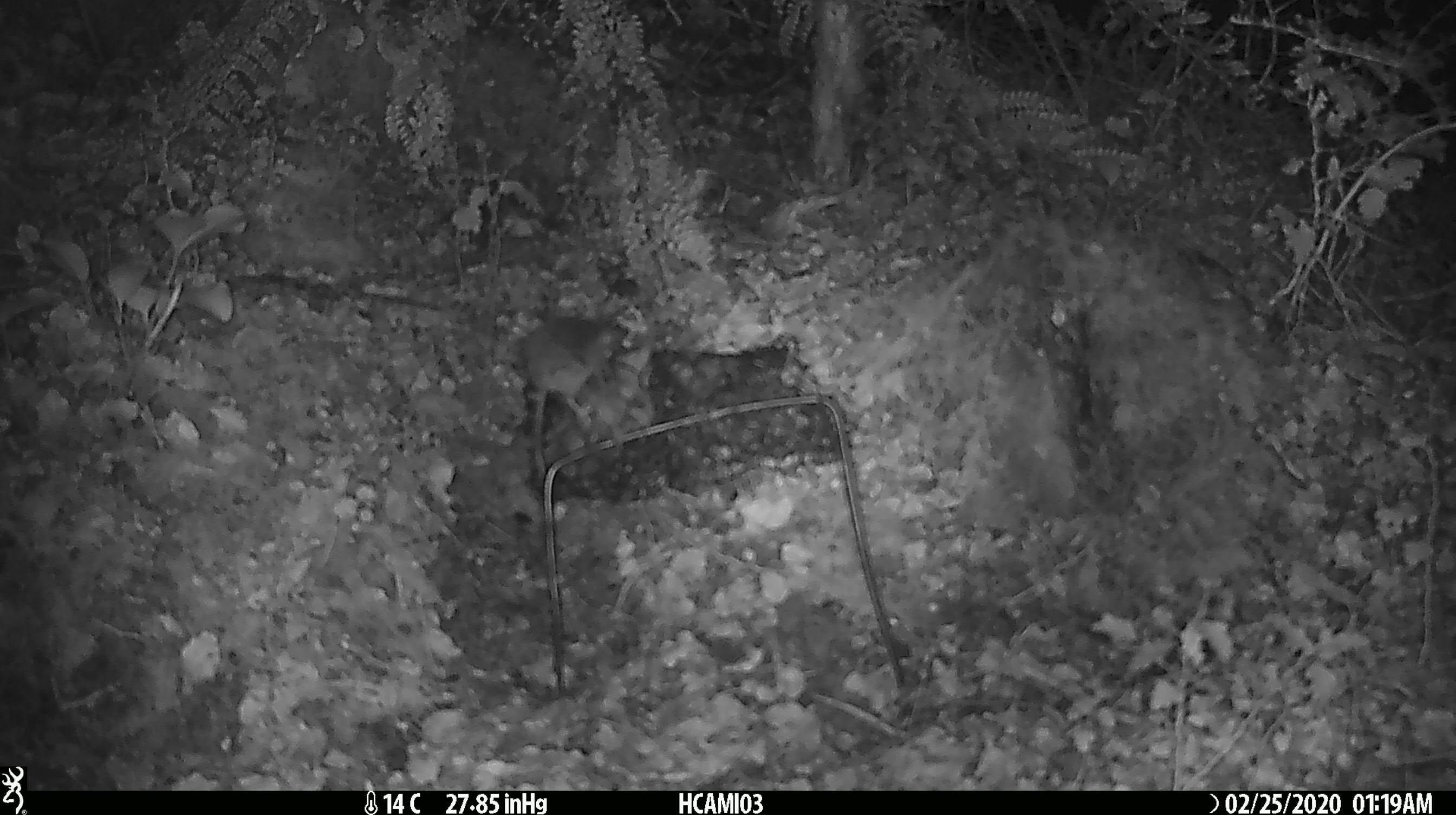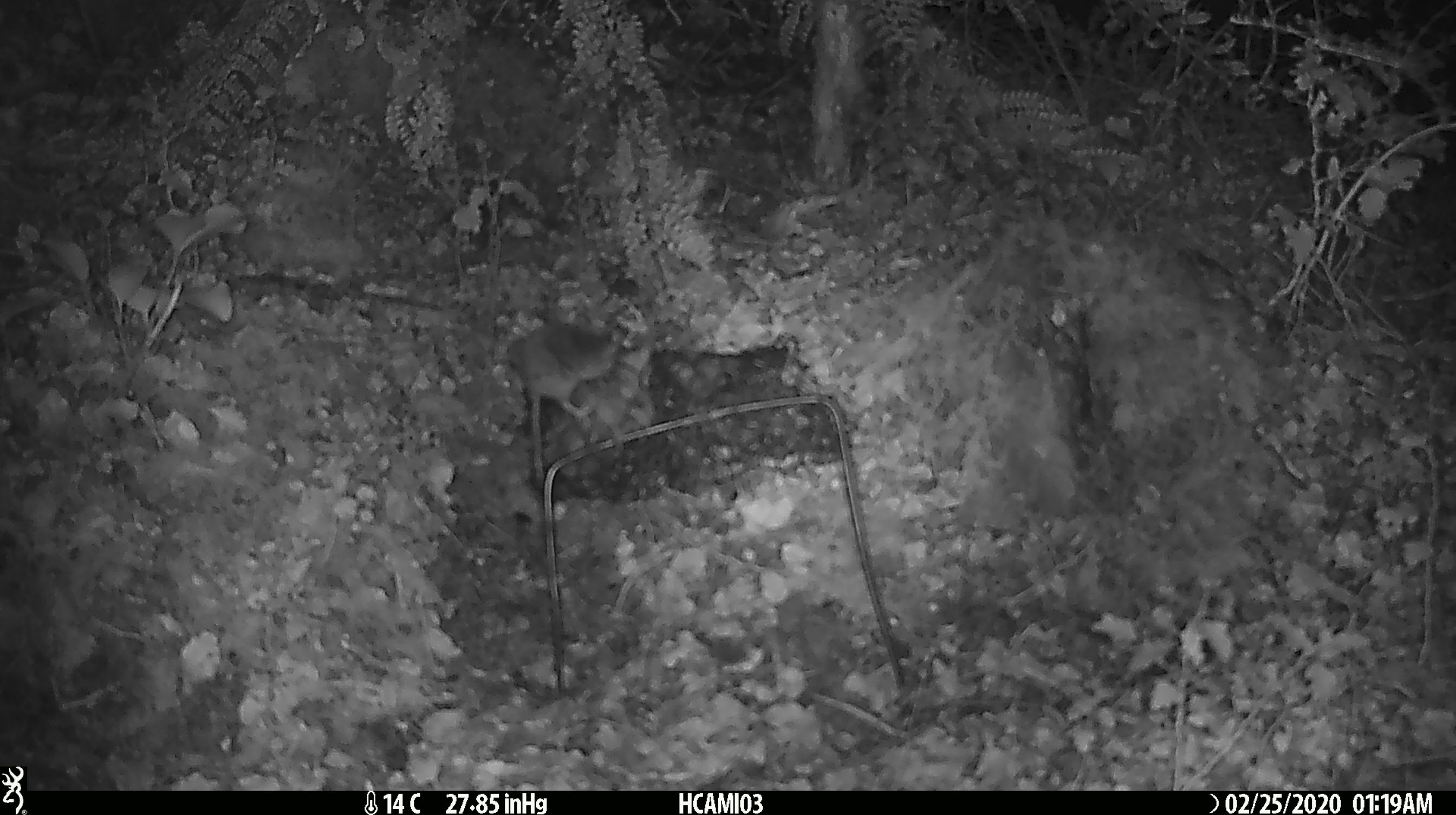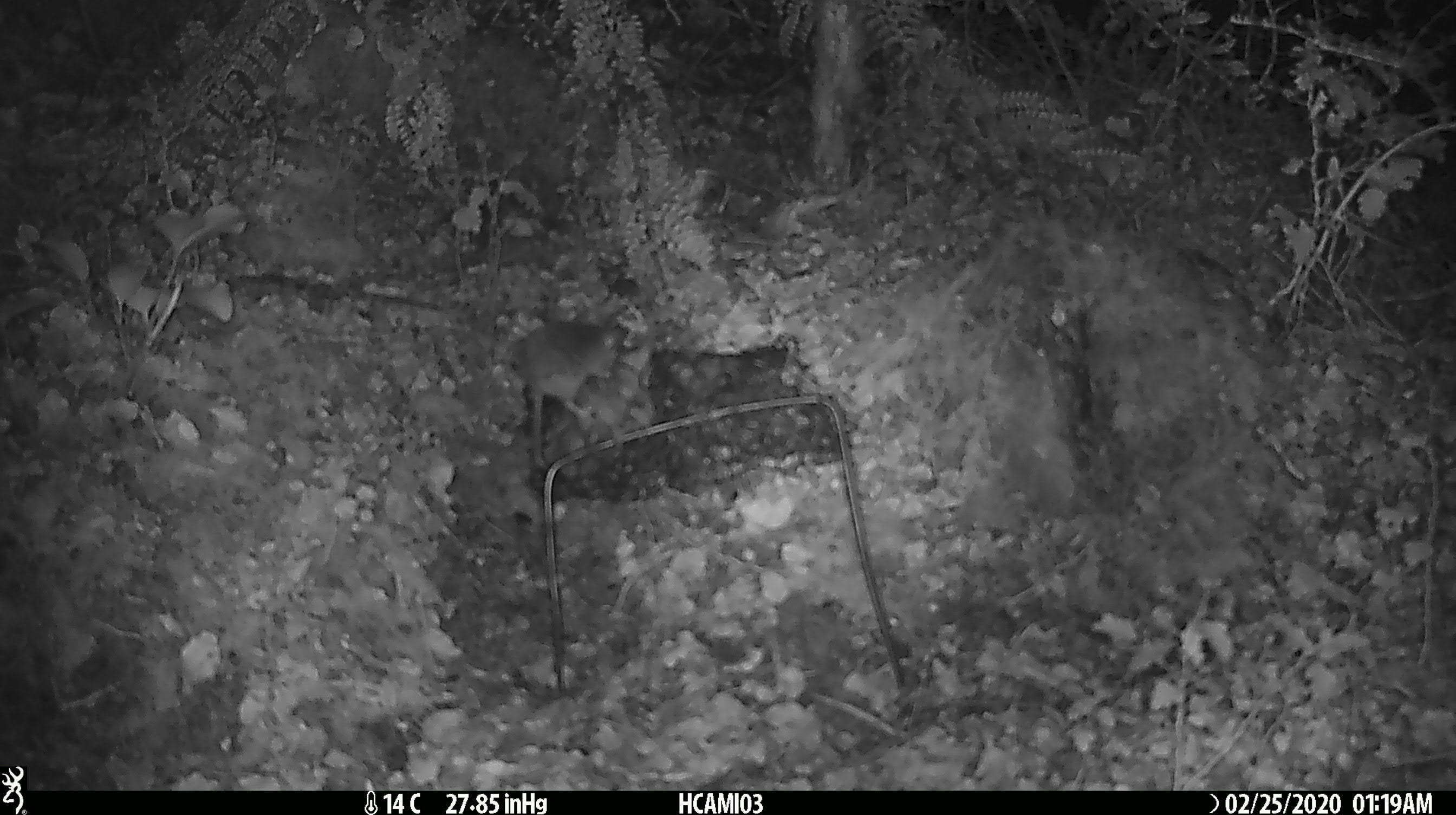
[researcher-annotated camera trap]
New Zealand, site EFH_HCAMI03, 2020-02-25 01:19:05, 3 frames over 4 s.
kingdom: Animalia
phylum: Chordata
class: Mammalia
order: Rodentia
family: Muridae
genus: Mus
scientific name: Mus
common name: mouse